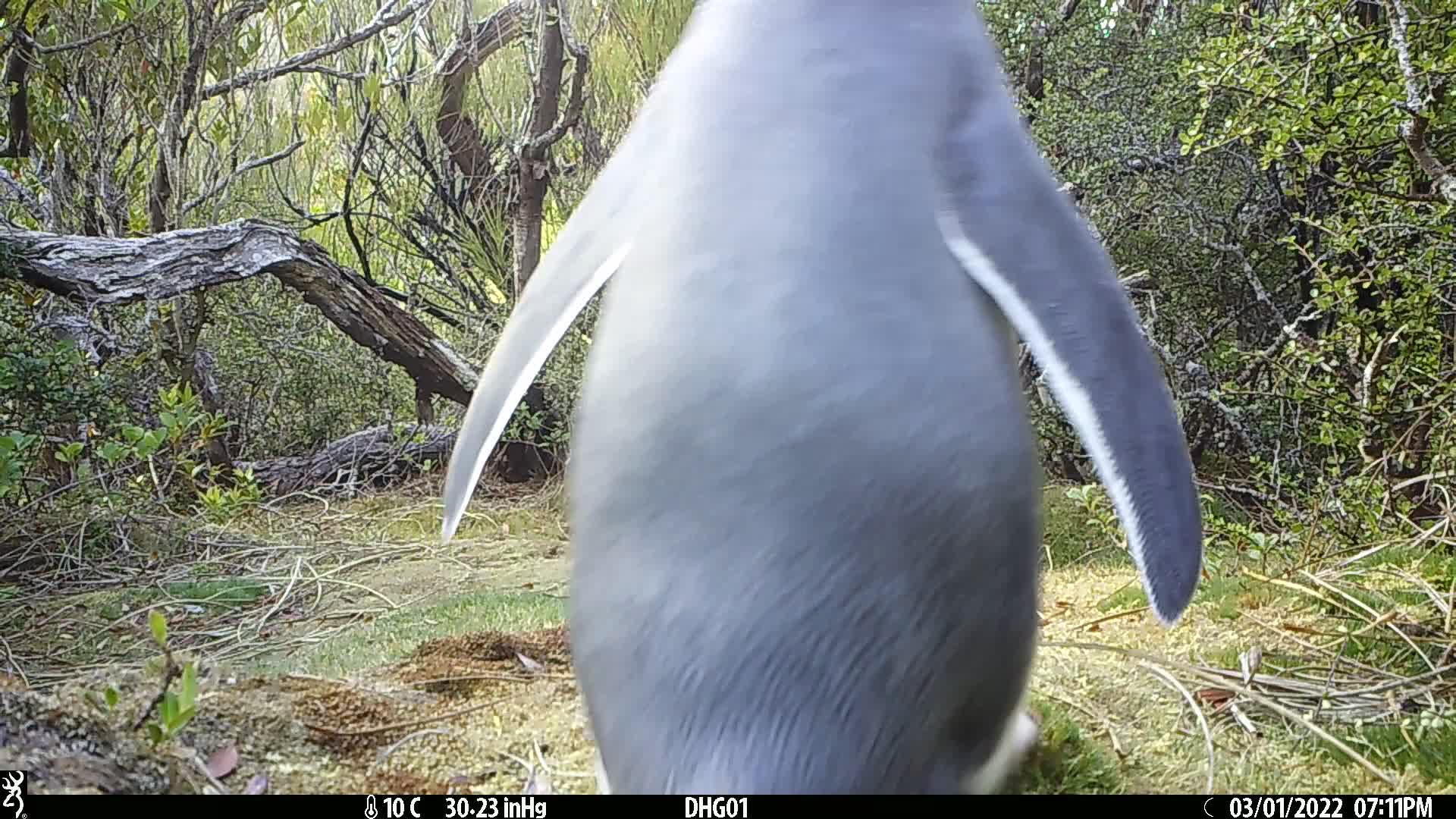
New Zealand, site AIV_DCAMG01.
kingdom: Animalia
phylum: Chordata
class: Aves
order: Sphenisciformes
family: Spheniscidae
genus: Megadyptes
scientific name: Megadyptes antipodes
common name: yellow-eyed penguin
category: yellow eyed penguin